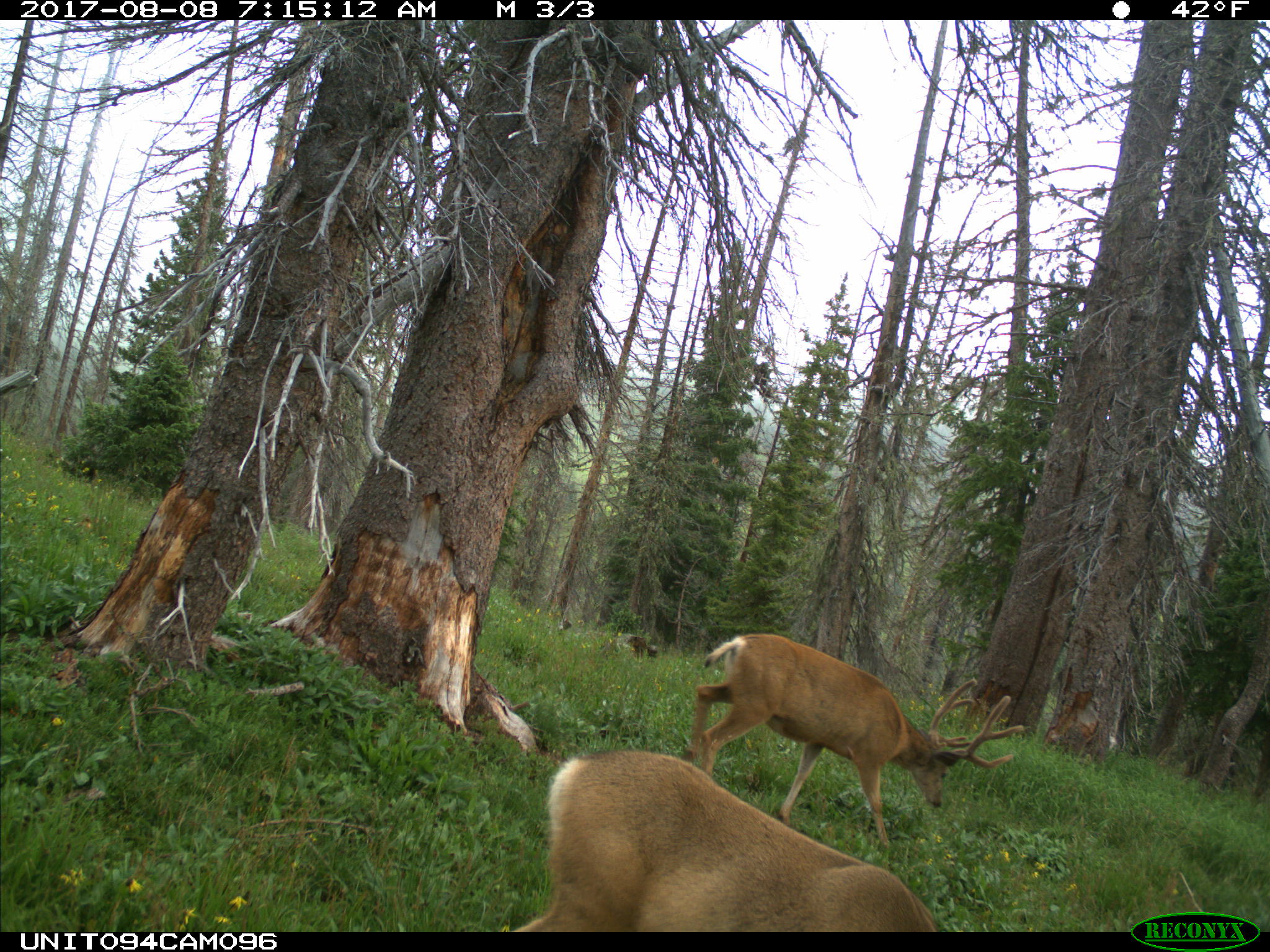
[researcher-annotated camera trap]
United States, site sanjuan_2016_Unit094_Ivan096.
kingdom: Animalia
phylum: Chordata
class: Mammalia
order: Artiodactyla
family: Cervidae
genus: Odocoileus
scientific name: Odocoileus hemionus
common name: mule deer